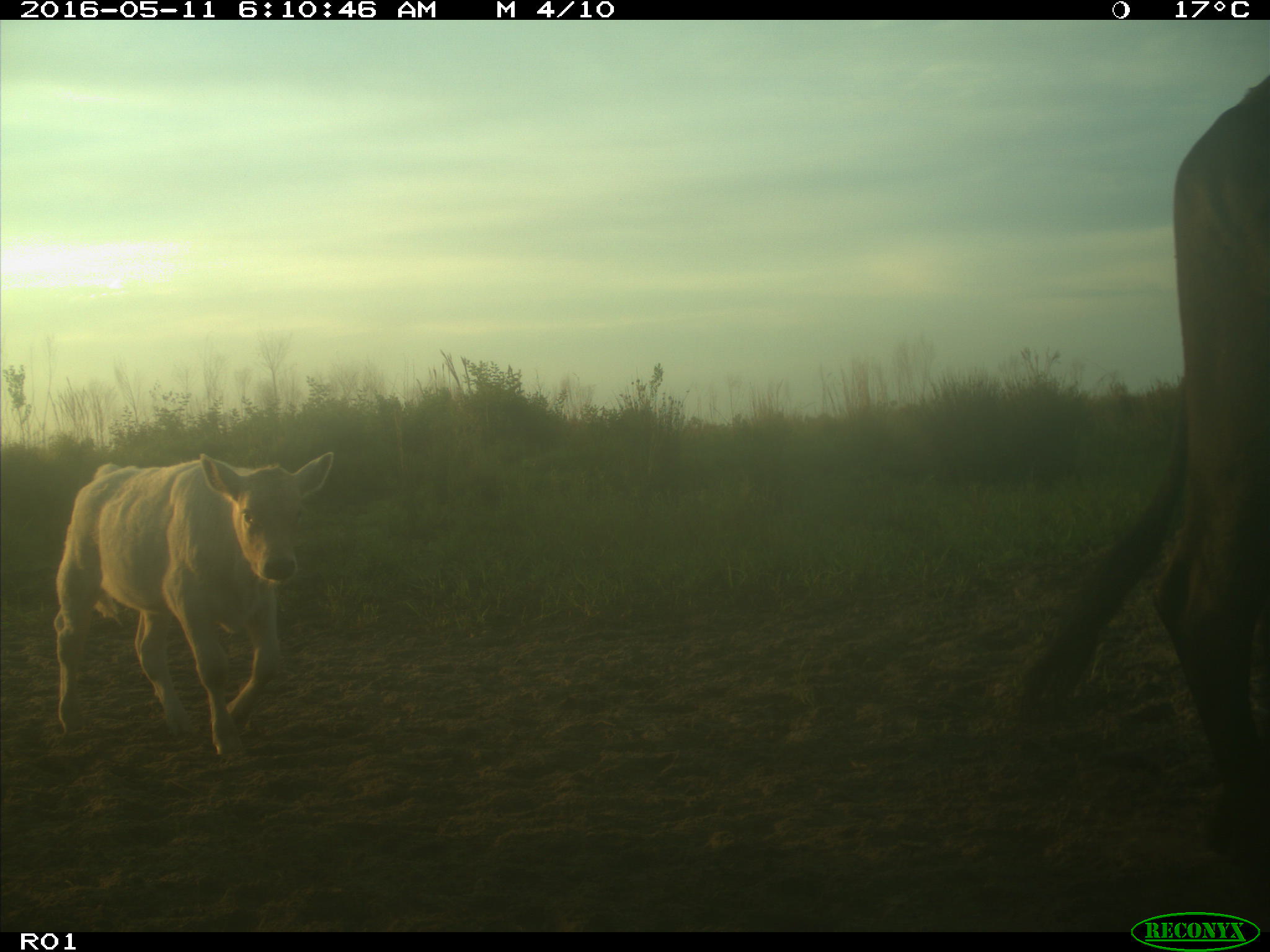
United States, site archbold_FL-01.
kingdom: Animalia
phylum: Chordata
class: Mammalia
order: Artiodactyla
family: Bovidae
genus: Bos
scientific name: Bos taurus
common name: domestic cow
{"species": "Bos taurus (domestic cow)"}